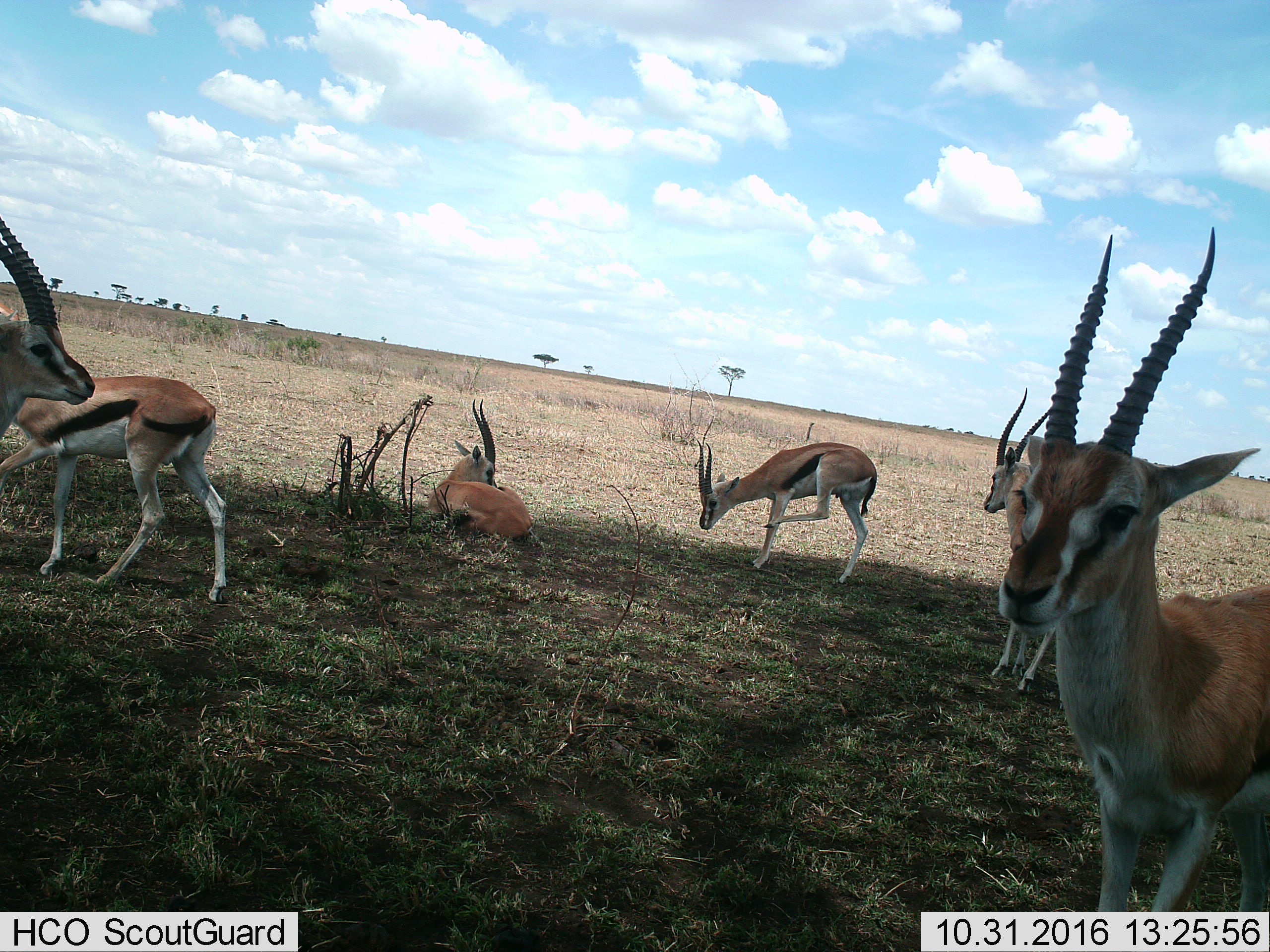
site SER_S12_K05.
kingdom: Animalia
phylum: Chordata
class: Mammalia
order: Artiodactyla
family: Bovidae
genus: Eudorcas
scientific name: Eudorcas thomsonii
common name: thomson's gazelle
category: gazellethomsons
Gazellethomsons (thomson's gazelle) (Eudorcas thomsonii), count 6. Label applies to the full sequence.